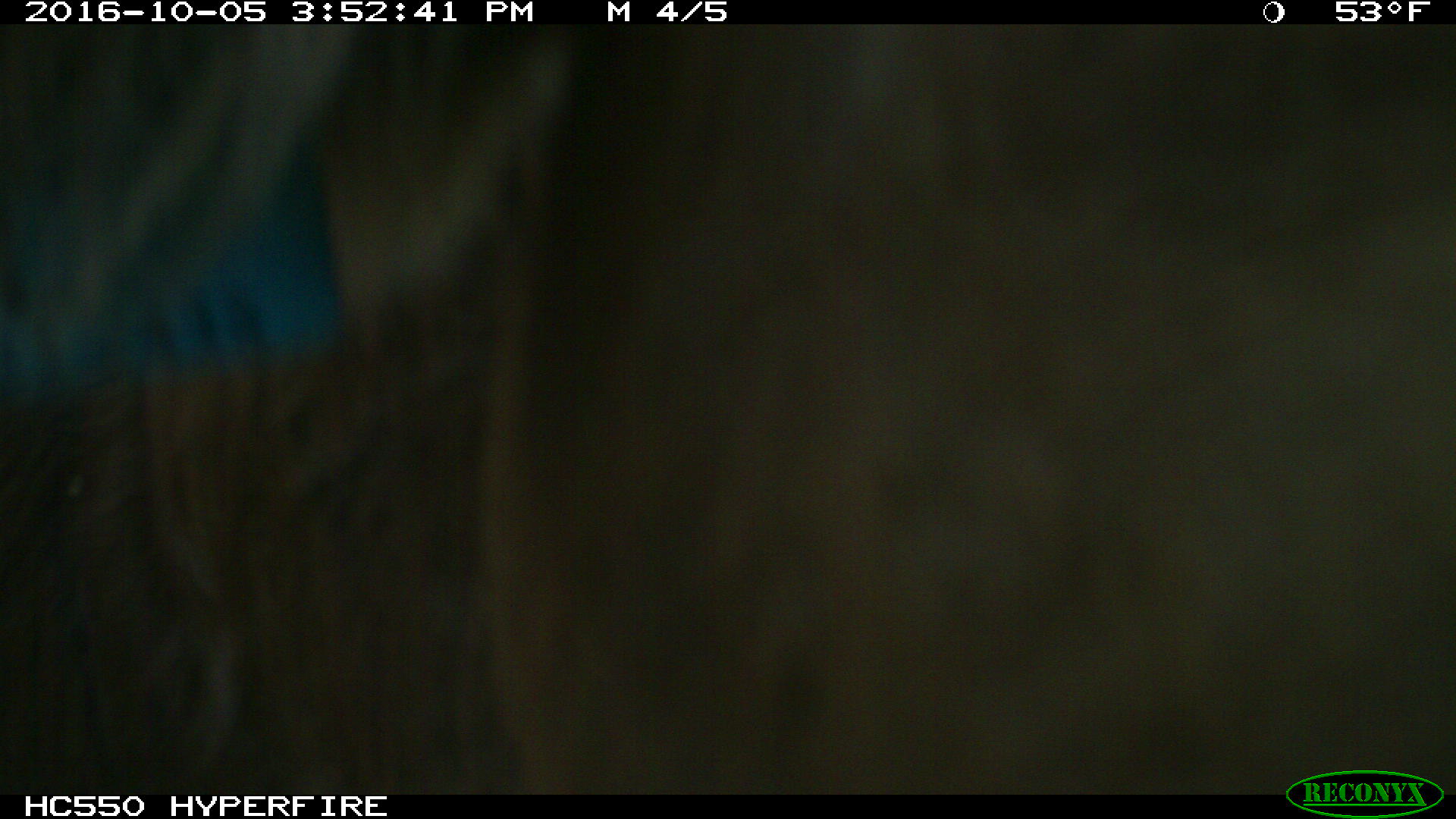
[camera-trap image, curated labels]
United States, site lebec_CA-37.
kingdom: Animalia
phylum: Chordata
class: Mammalia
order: Artiodactyla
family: Bovidae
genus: Bos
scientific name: Bos taurus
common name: domestic cow